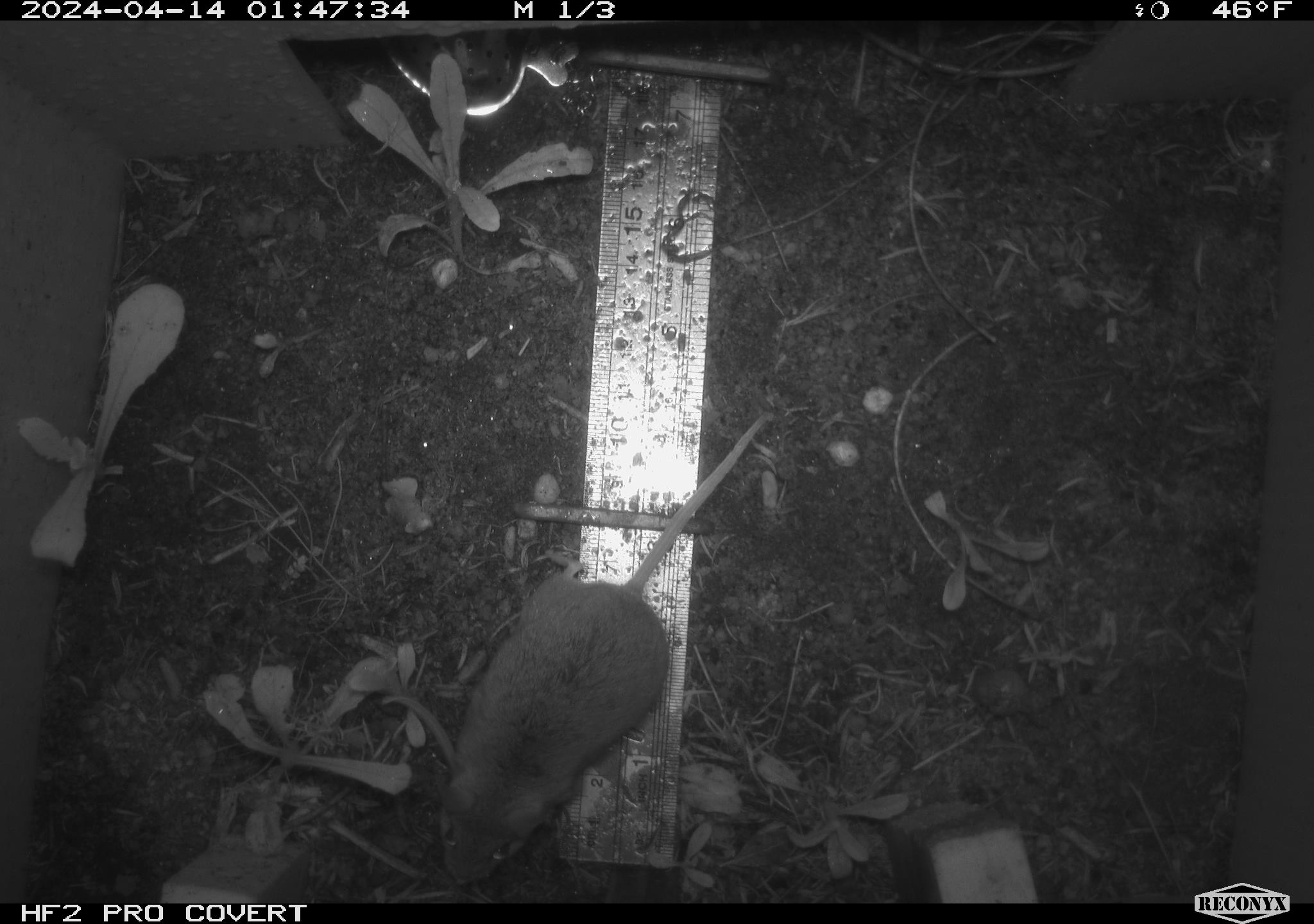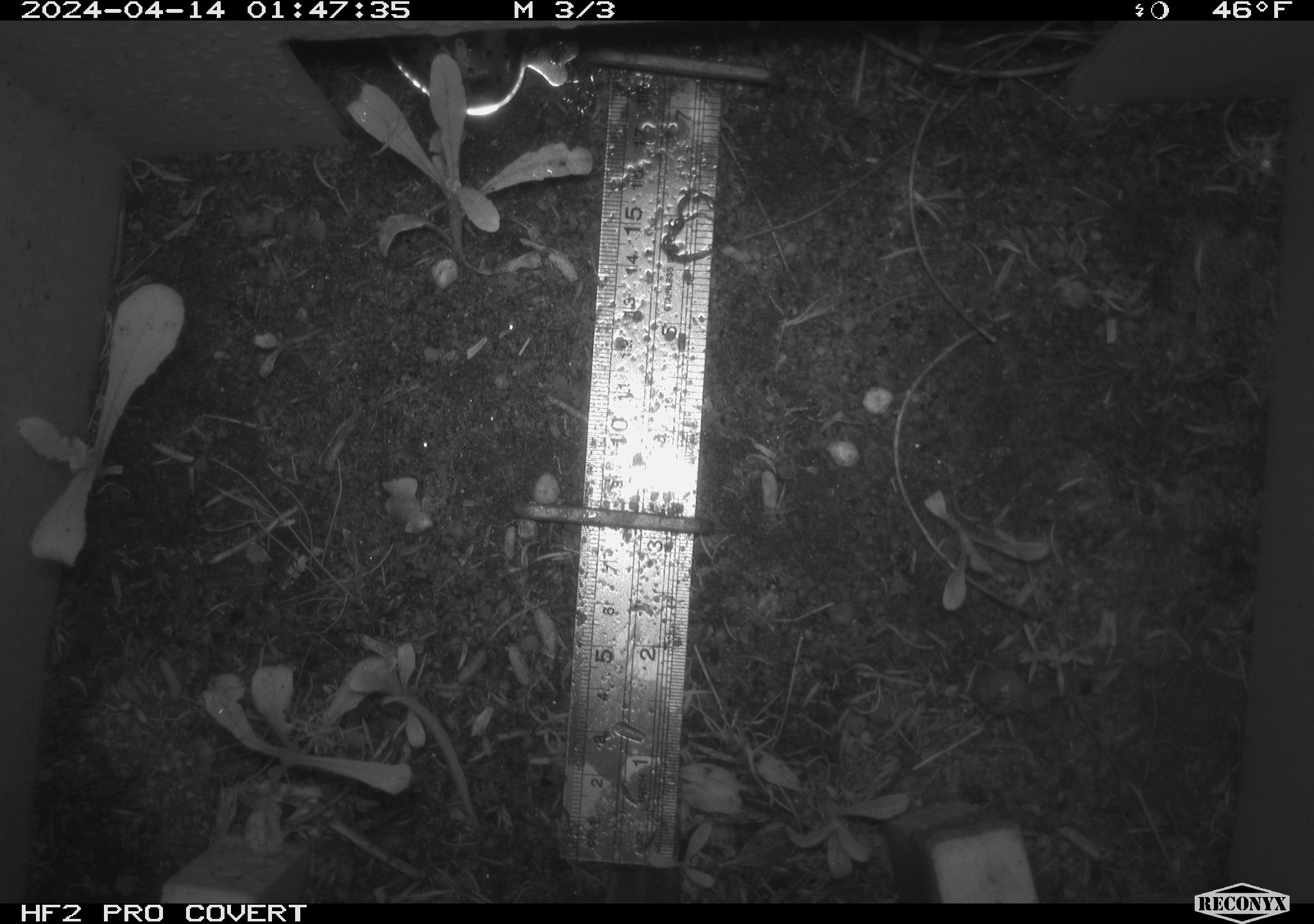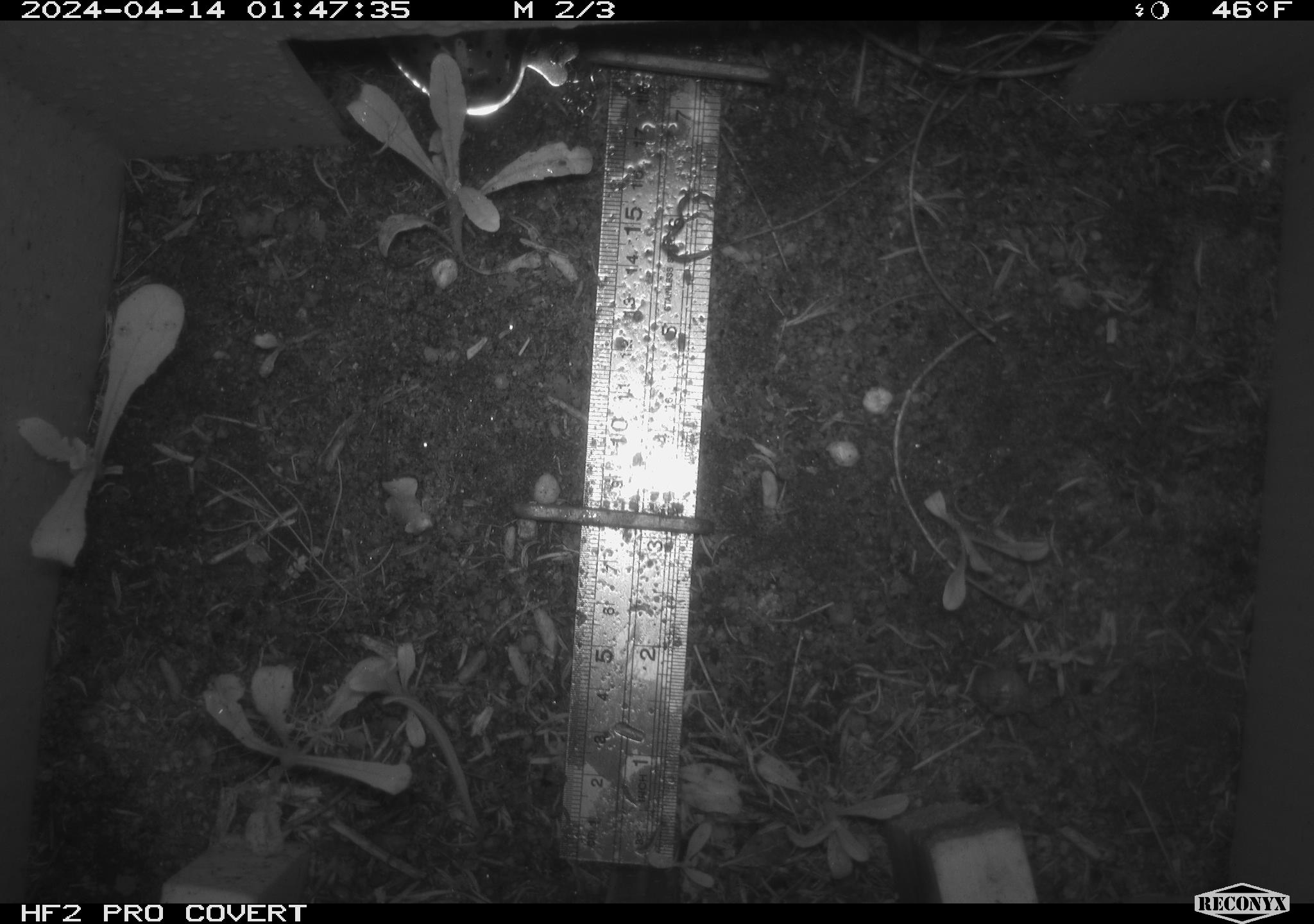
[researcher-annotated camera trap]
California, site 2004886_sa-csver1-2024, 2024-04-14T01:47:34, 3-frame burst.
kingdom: Animalia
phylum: Chordata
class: Mammalia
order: Rodentia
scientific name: Rodentia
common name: rodent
Rodent (Rodentia).